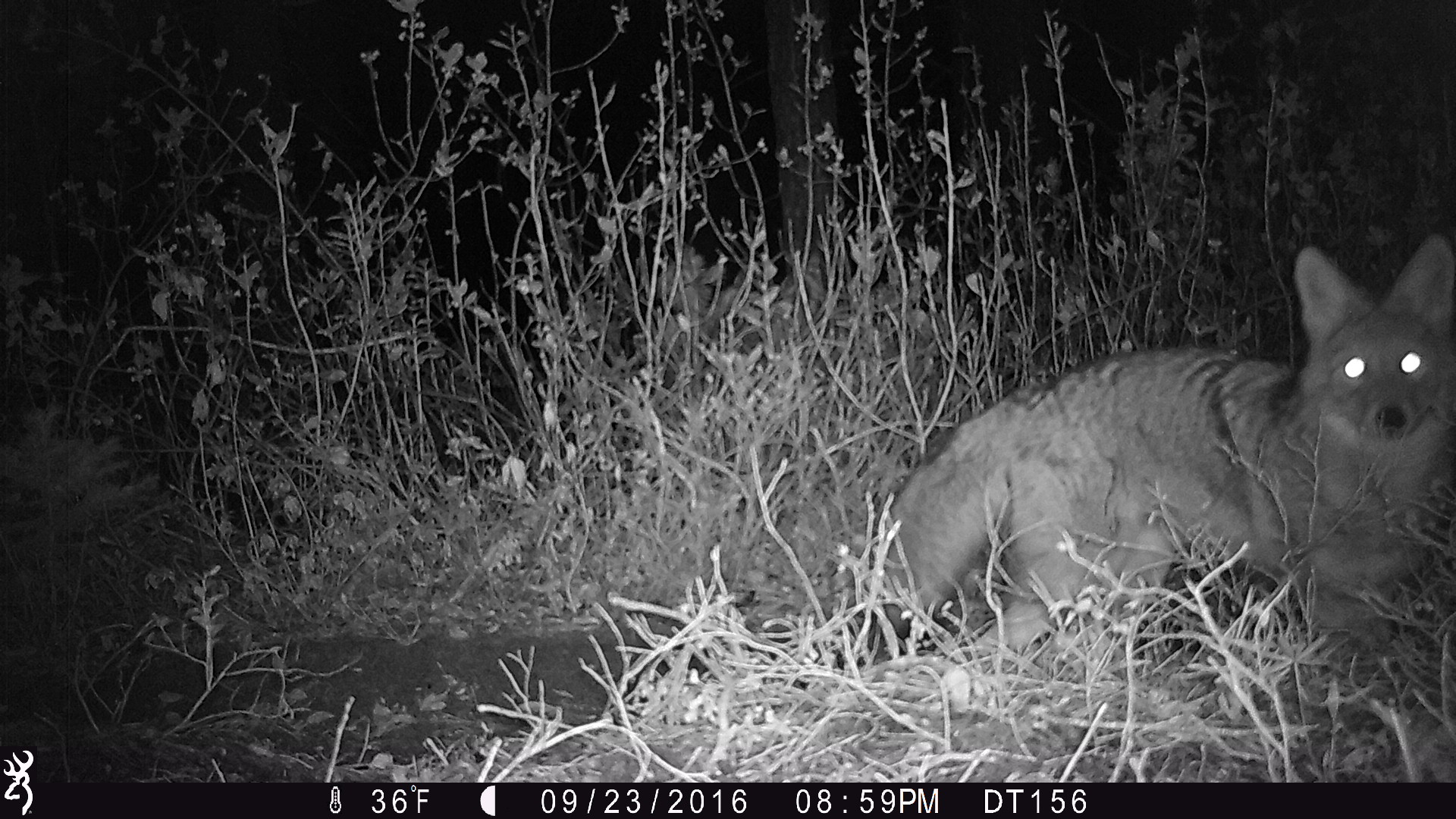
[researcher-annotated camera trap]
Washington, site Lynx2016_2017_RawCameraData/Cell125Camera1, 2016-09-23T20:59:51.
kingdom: Animalia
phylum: Chordata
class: Mammalia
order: Carnivora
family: Canidae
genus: Canis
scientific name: Canis latrans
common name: coyote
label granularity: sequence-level